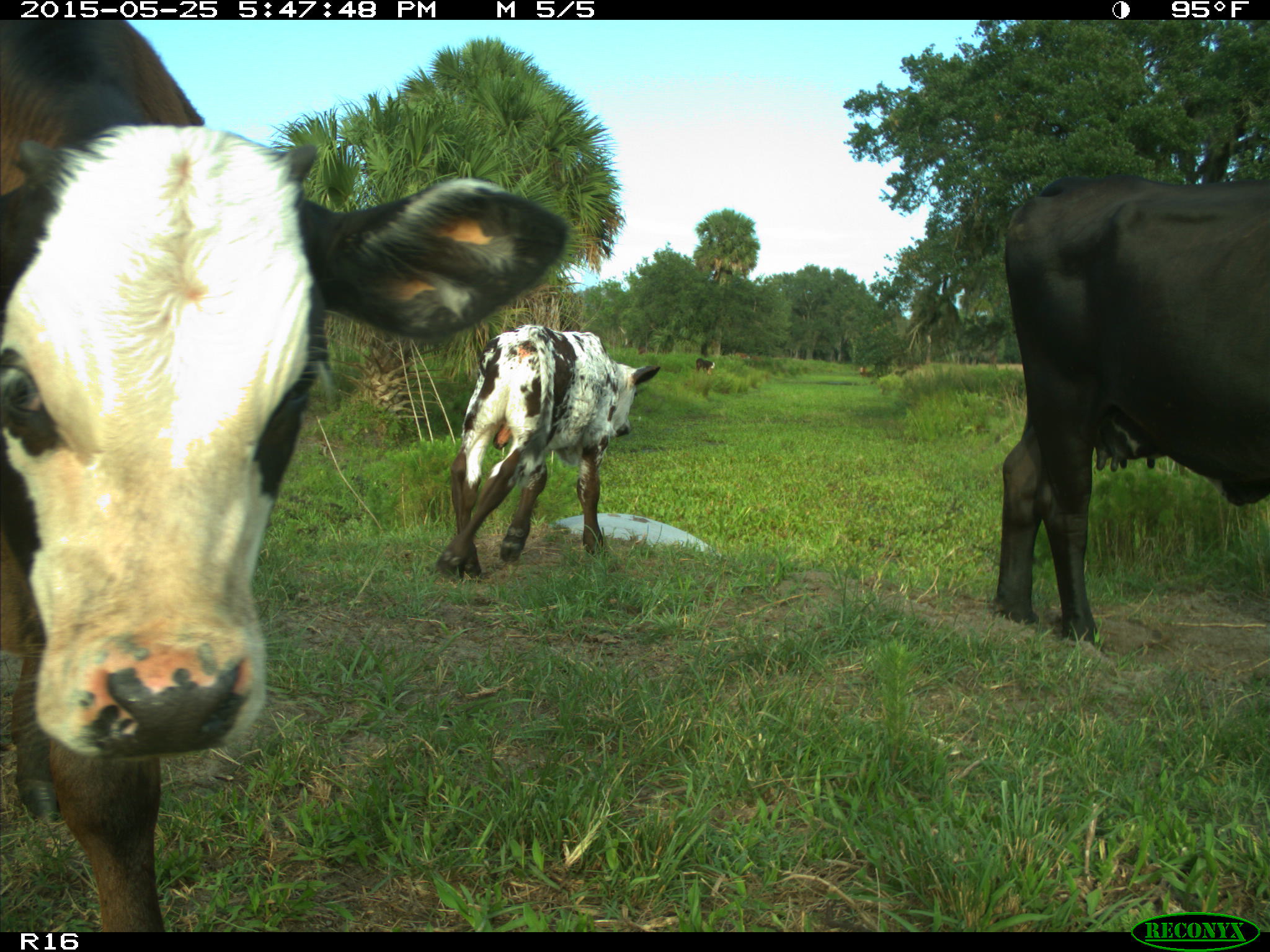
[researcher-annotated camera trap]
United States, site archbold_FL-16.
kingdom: Animalia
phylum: Chordata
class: Mammalia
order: Artiodactyla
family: Bovidae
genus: Bos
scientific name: Bos taurus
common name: domestic cow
Bos taurus (domestic cow).